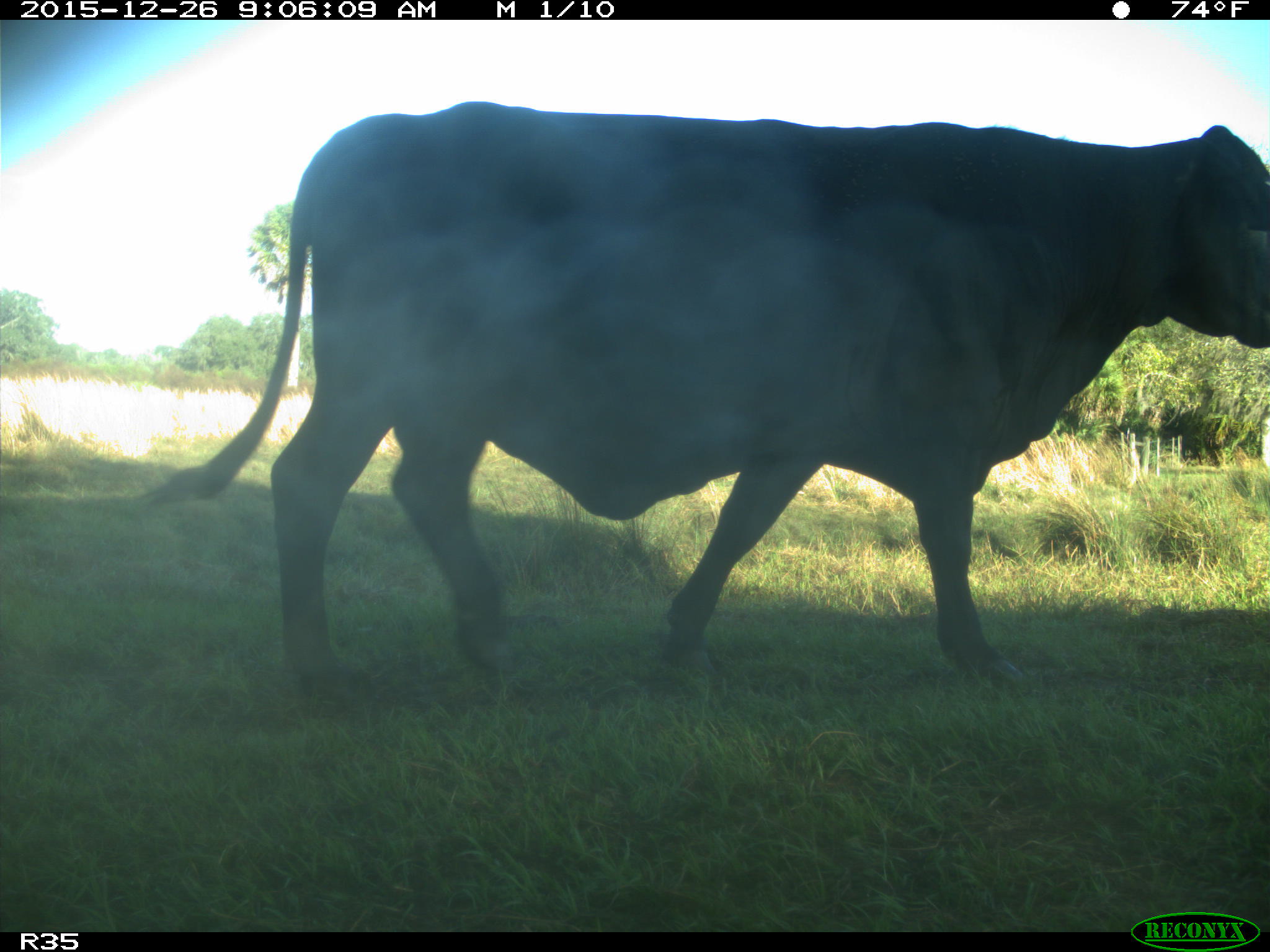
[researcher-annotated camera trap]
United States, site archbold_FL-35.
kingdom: Animalia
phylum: Chordata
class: Mammalia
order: Artiodactyla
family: Bovidae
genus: Bos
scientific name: Bos taurus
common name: domestic cow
Bos taurus (domestic cow).